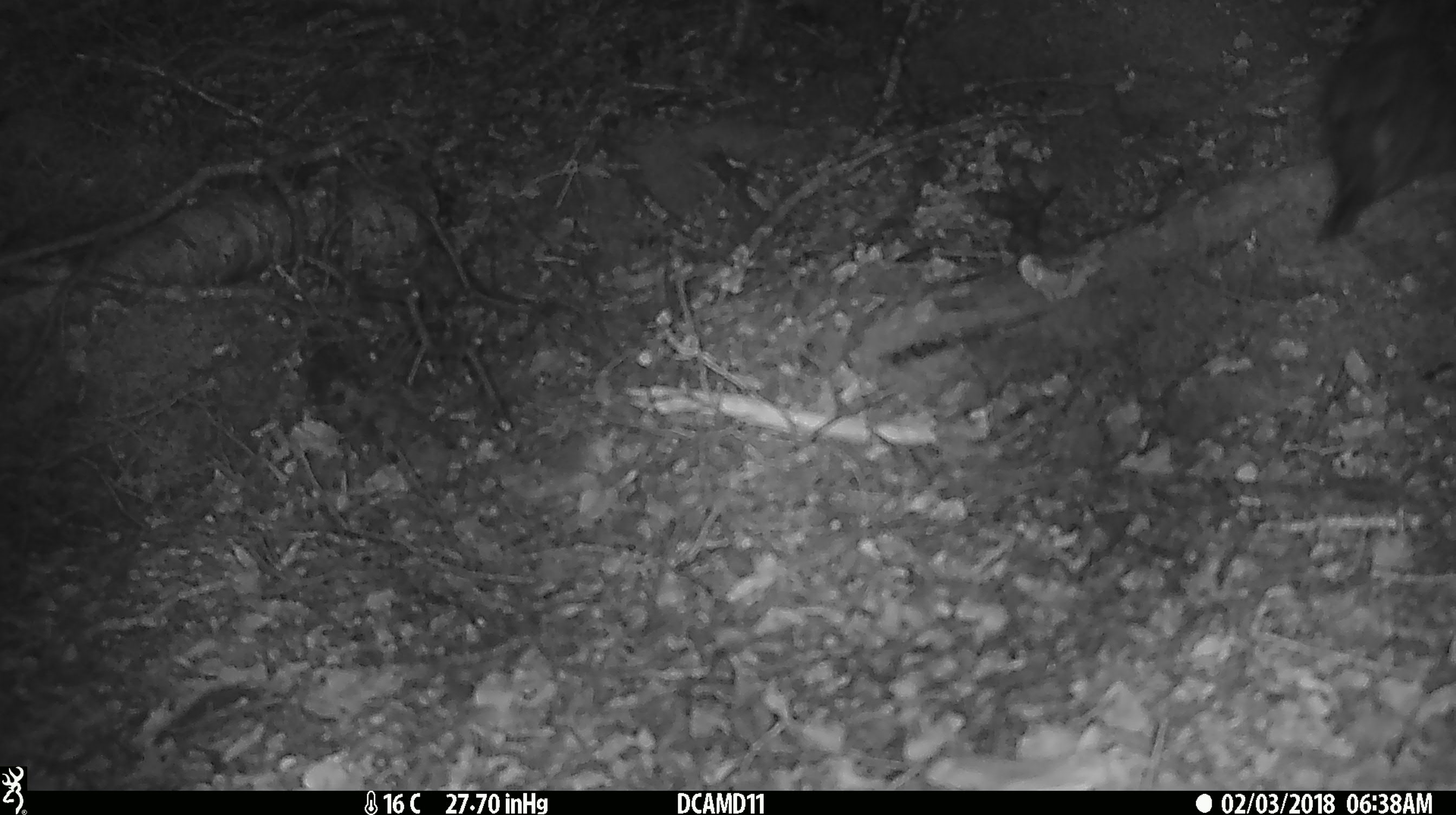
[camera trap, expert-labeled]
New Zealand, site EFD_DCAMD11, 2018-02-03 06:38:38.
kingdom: Animalia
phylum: Chordata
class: Aves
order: Passeriformes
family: Turdidae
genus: Turdus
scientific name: Turdus merula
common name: eurasian blackbird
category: blackbird